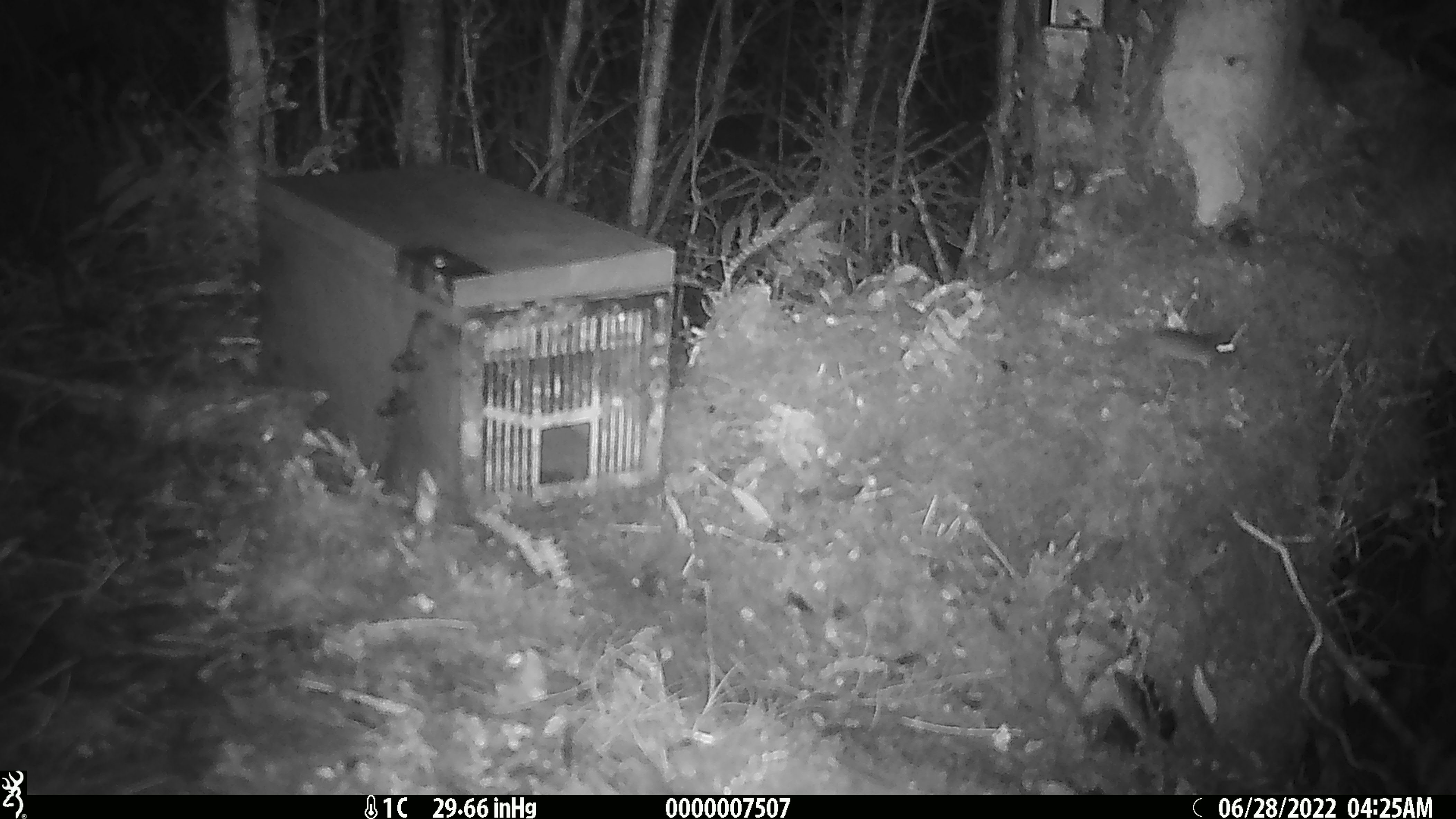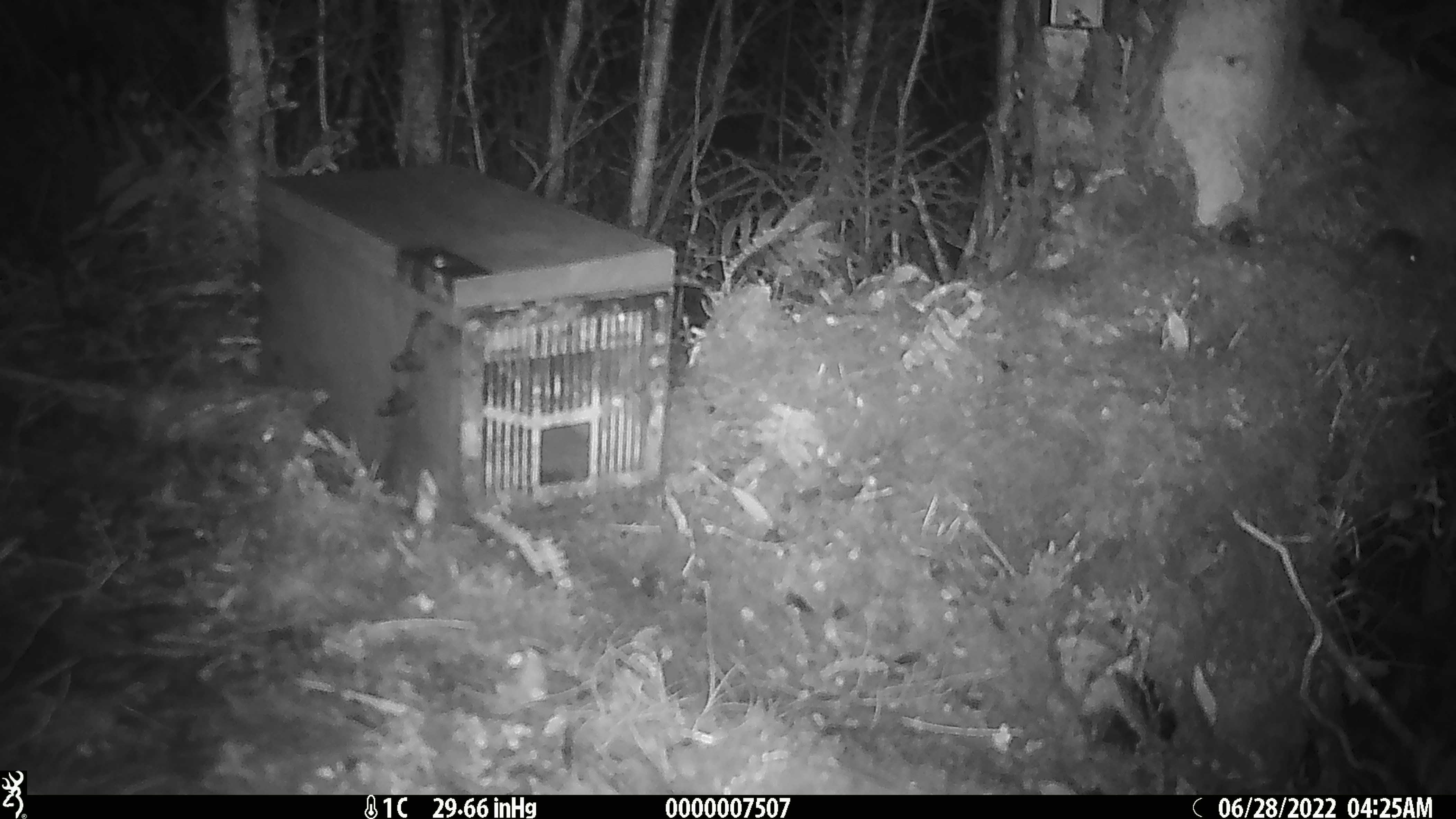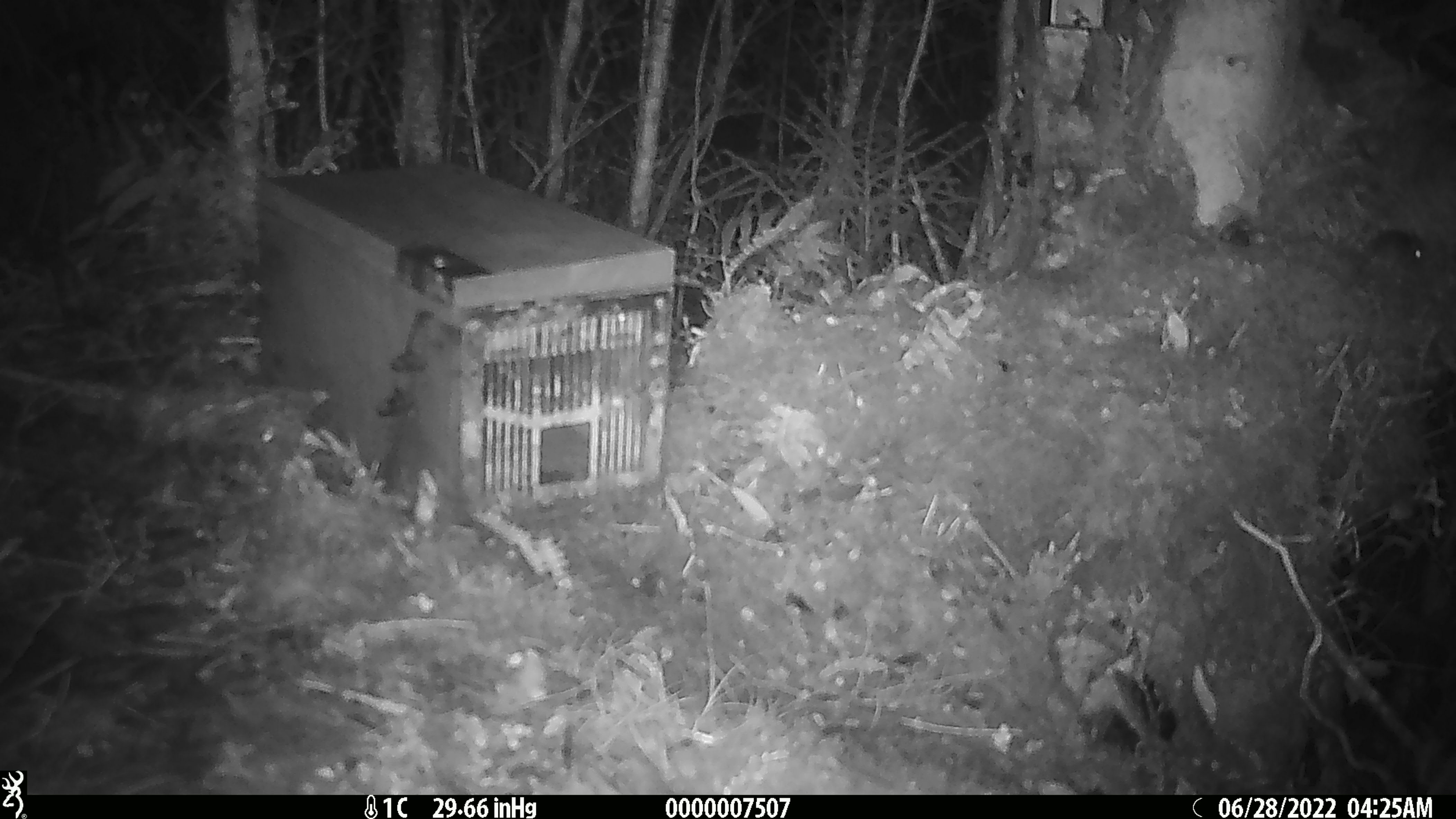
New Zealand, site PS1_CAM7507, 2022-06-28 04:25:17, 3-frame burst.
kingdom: Animalia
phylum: Chordata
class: Mammalia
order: Rodentia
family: Muridae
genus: Mus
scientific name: Mus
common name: mouse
Mouse (Mus).